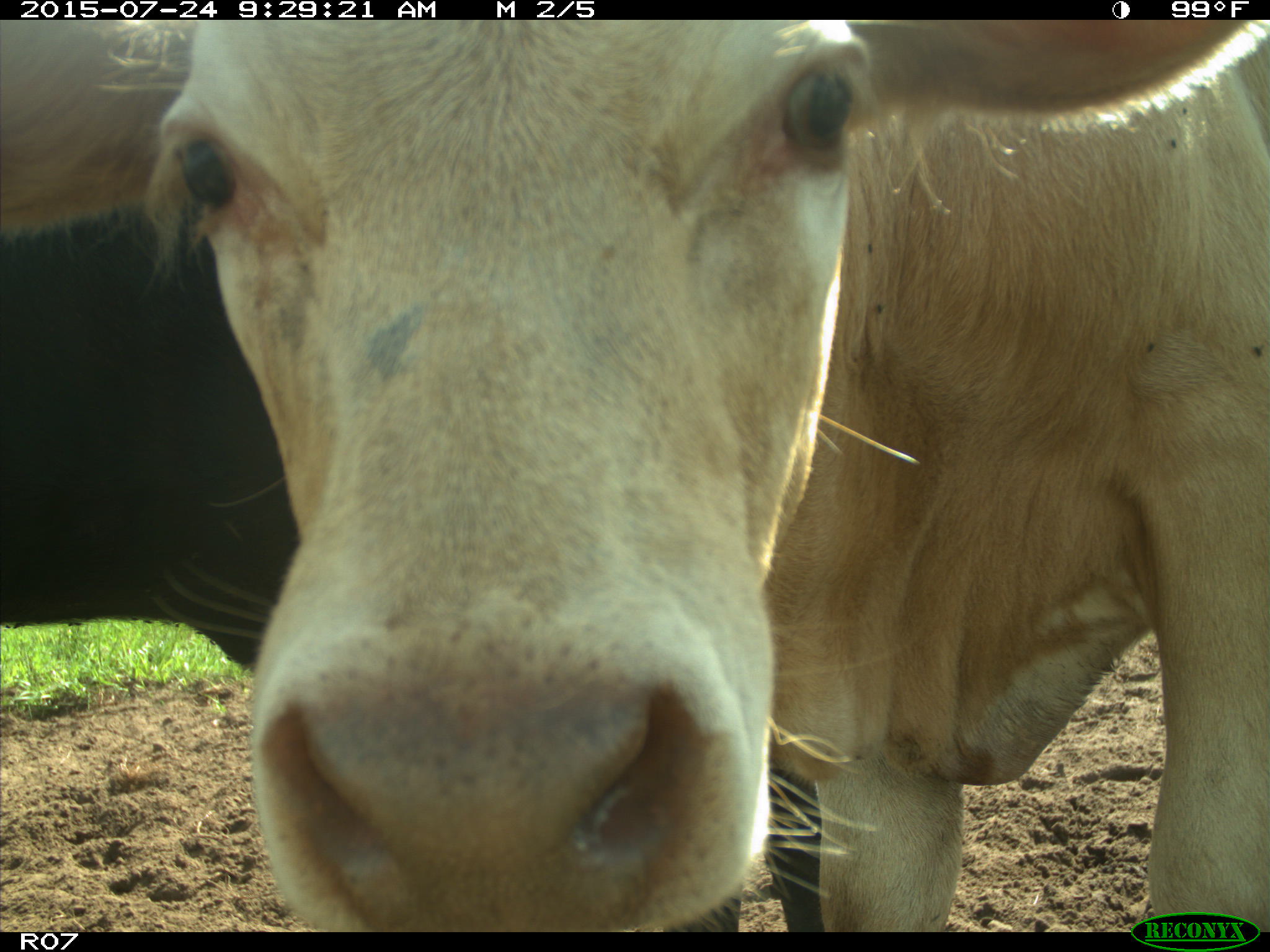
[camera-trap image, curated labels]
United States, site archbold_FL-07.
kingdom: Animalia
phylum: Chordata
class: Mammalia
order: Artiodactyla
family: Bovidae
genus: Bos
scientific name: Bos taurus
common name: domestic cow